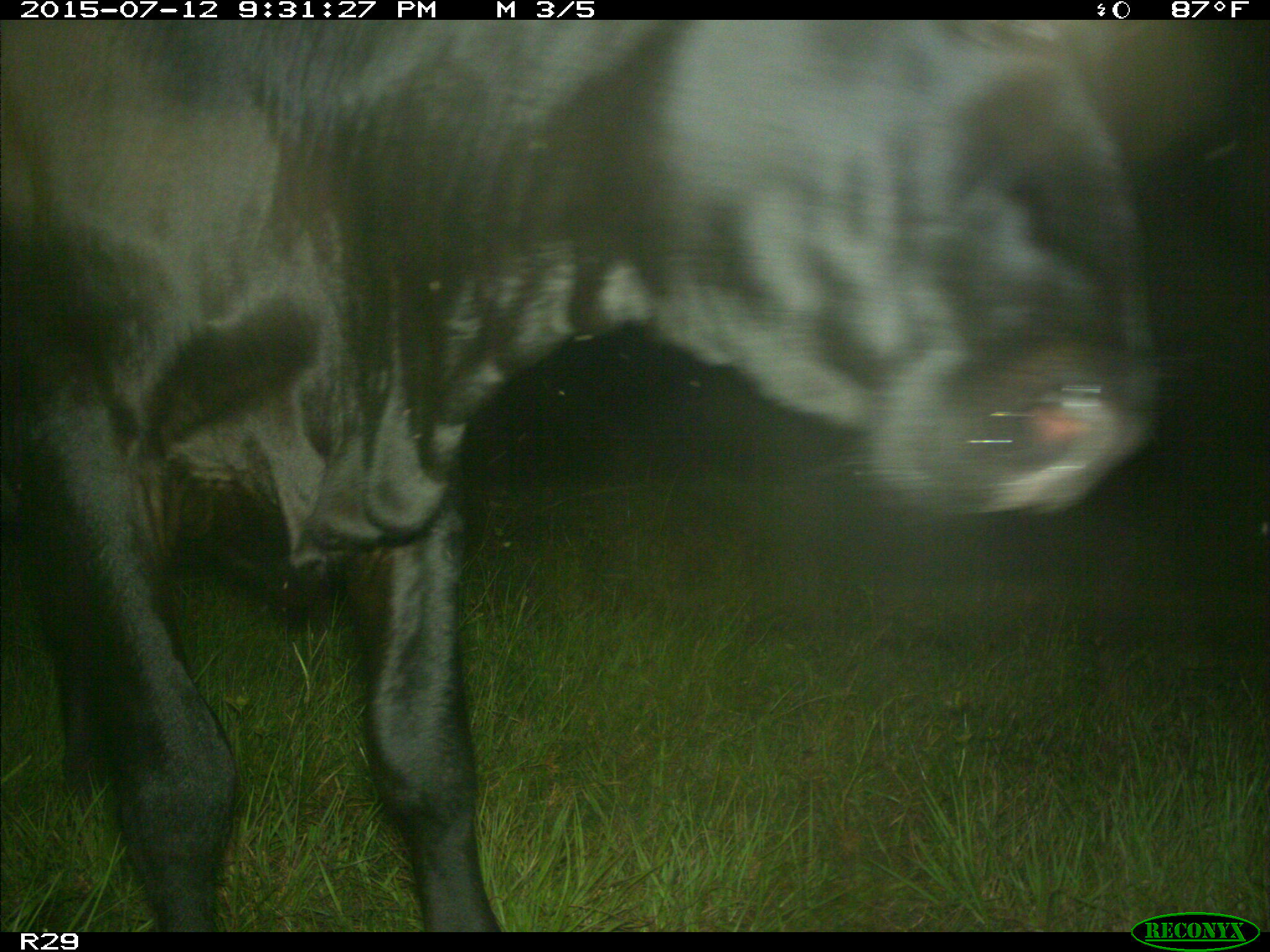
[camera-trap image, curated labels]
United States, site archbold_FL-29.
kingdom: Animalia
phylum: Chordata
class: Mammalia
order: Artiodactyla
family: Bovidae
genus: Bos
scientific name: Bos taurus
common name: domestic cow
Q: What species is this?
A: Bos taurus (domestic cow).